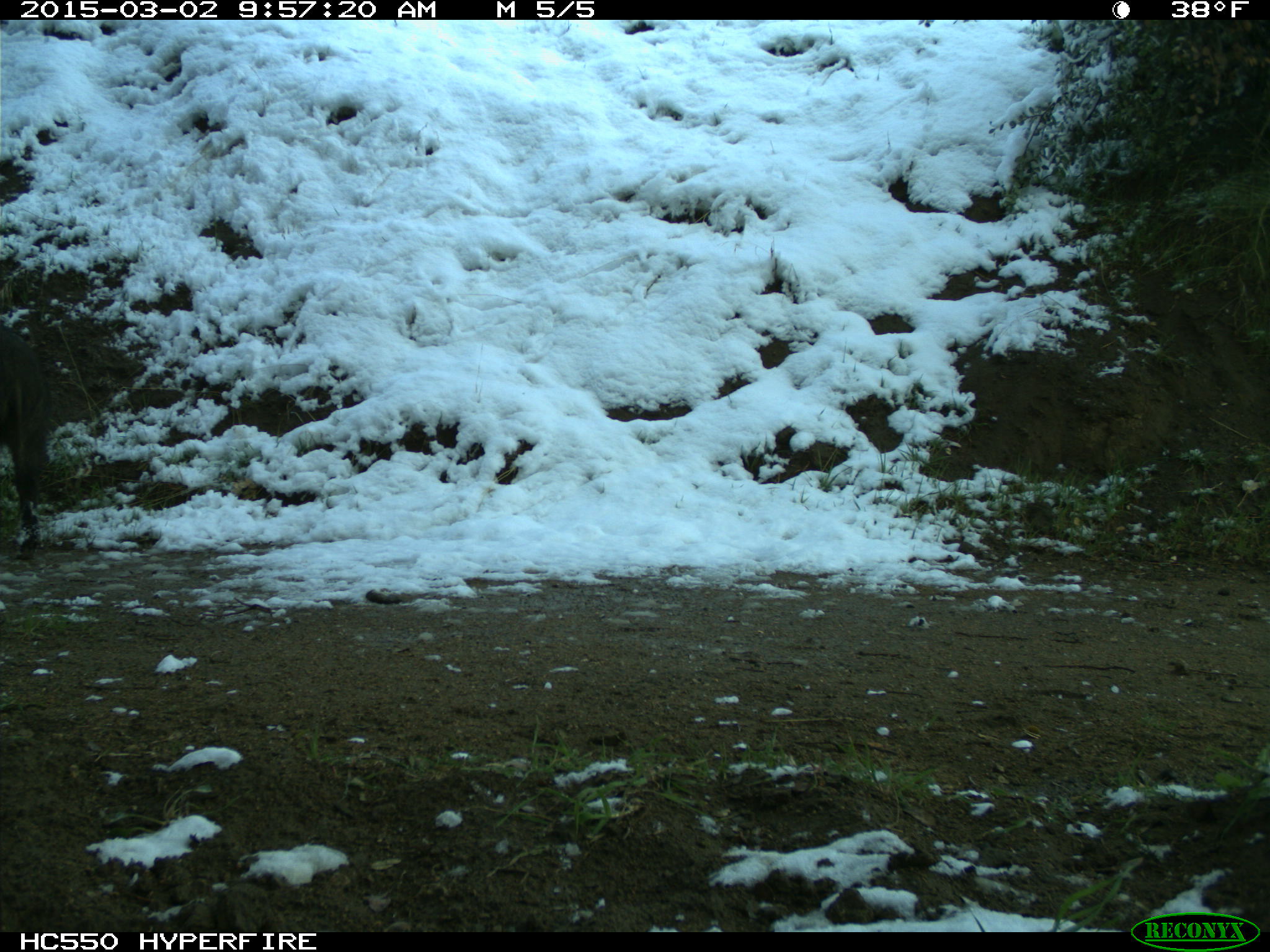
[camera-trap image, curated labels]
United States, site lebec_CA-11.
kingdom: Animalia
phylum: Chordata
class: Mammalia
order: Artiodactyla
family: Suidae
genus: Sus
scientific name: Sus scrofa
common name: wild boar